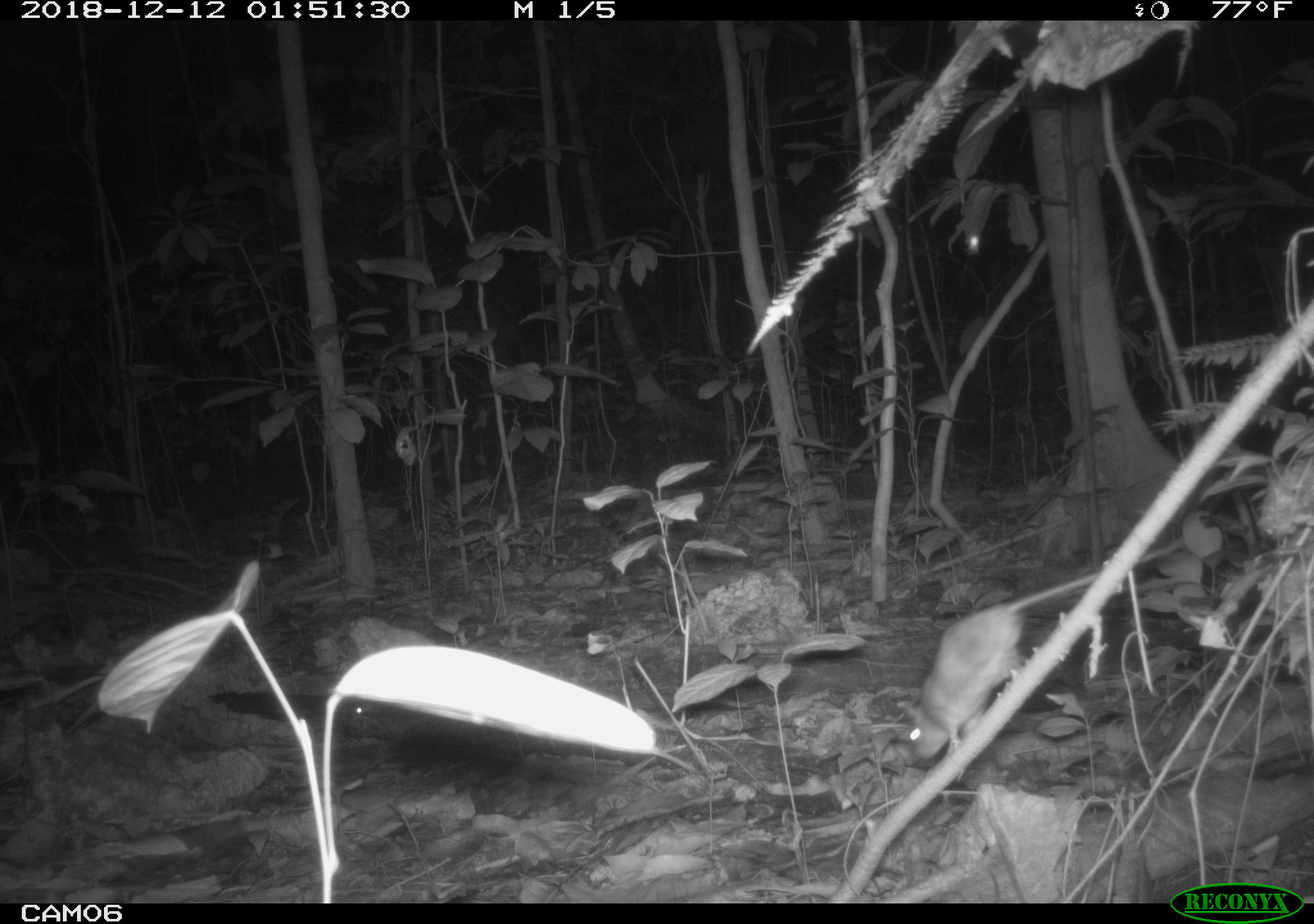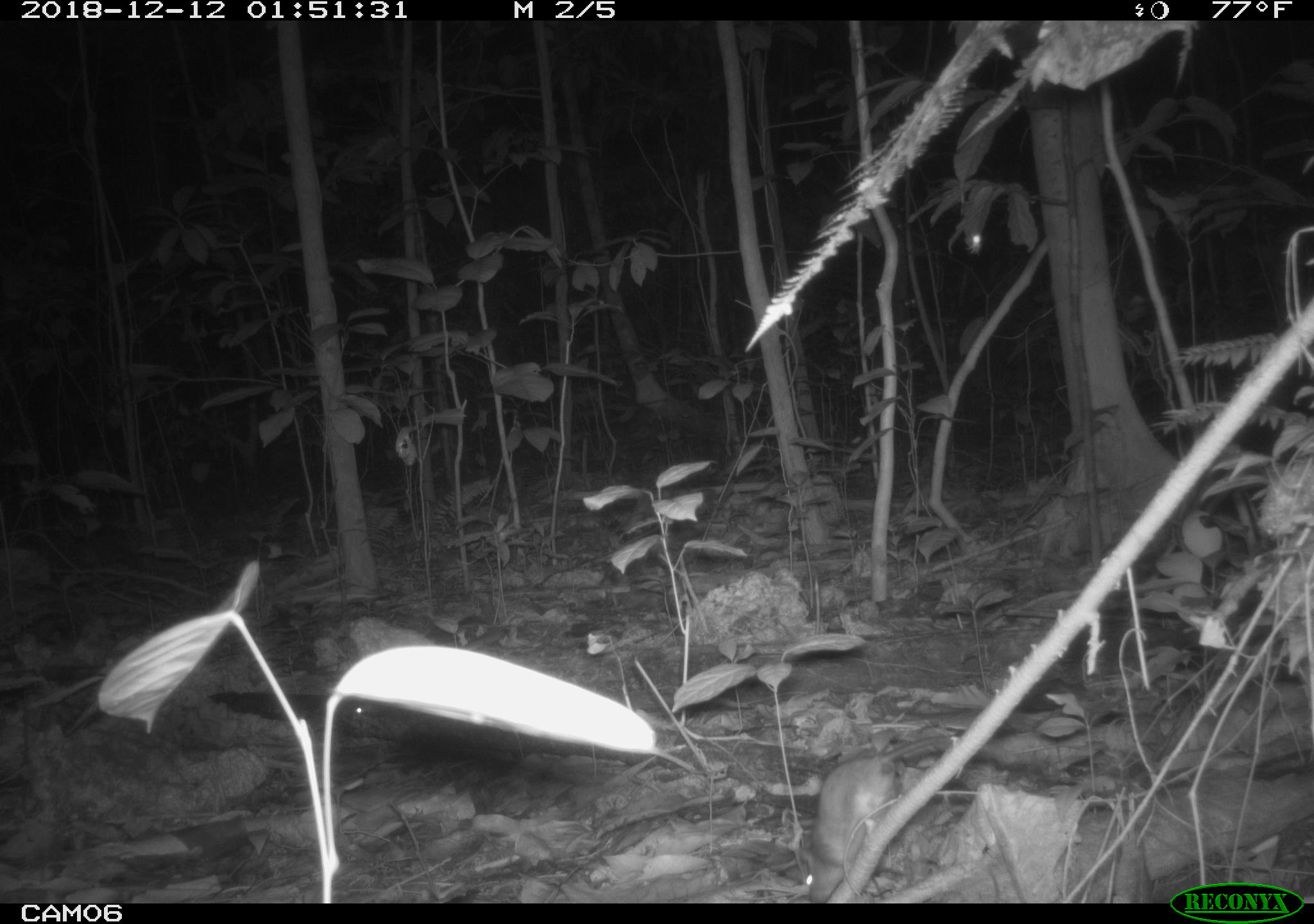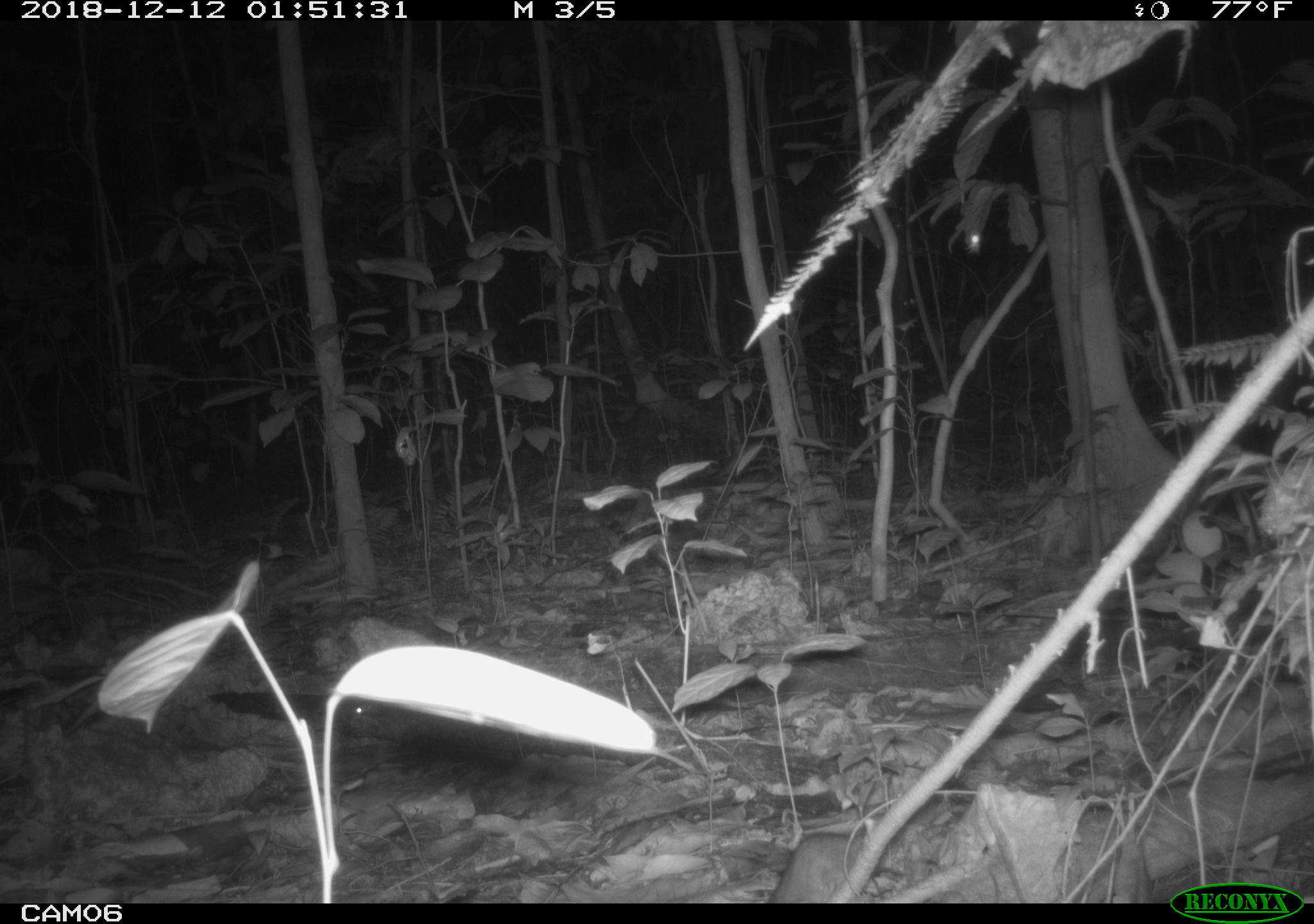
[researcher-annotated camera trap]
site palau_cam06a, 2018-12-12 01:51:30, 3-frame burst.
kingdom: Animalia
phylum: Chordata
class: Mammalia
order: Rodentia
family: Muridae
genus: Rattus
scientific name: Rattus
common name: rat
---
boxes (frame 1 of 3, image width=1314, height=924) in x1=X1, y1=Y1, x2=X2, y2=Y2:
rat: x1=883, y1=533, x2=1188, y2=782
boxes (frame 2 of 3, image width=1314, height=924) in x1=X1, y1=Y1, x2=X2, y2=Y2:
rat: x1=797, y1=744, x2=902, y2=902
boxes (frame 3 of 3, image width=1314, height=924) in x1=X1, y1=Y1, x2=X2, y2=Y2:
rat: x1=756, y1=826, x2=879, y2=905